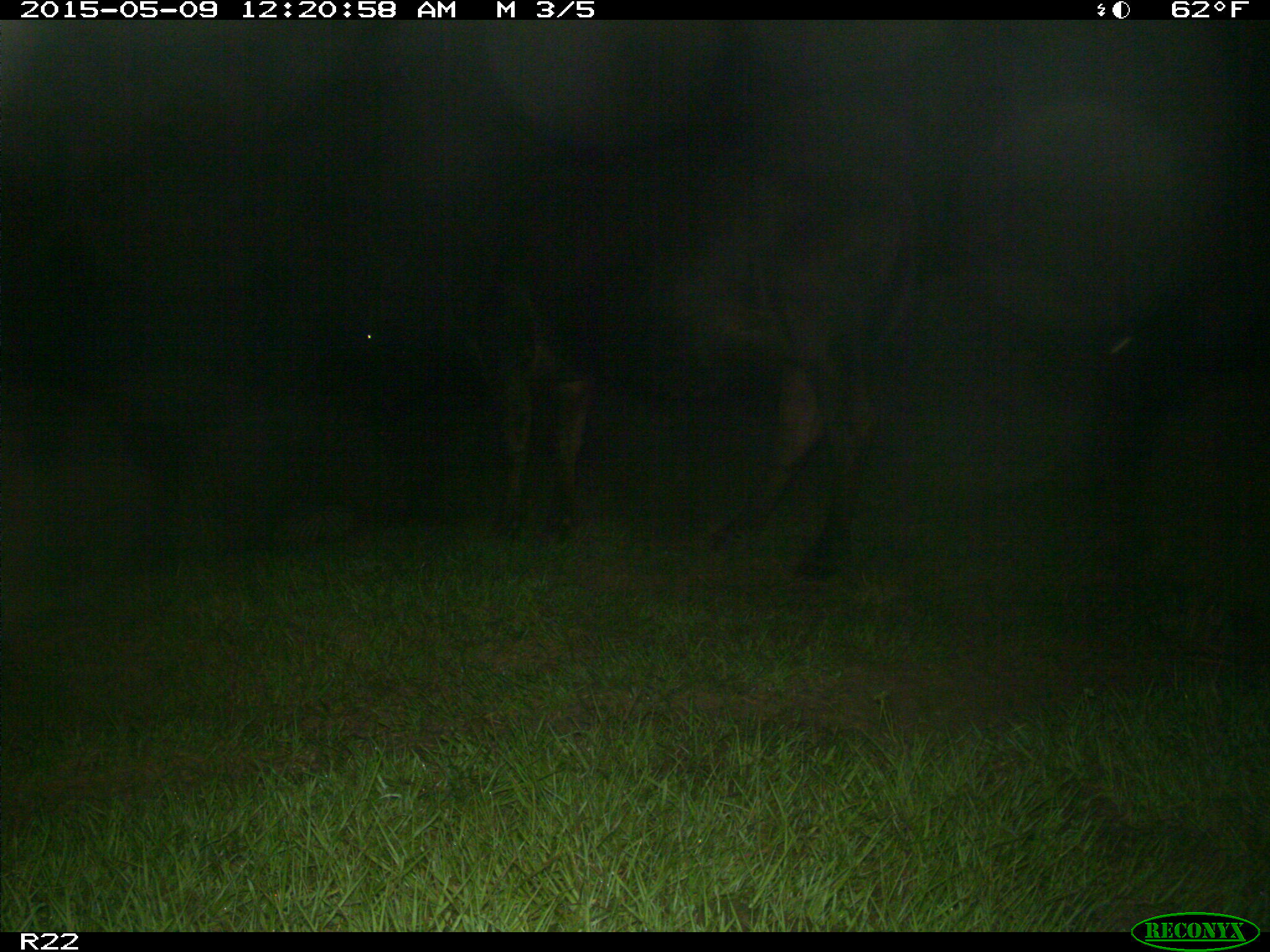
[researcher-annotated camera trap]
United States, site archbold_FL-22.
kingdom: Animalia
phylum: Chordata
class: Mammalia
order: Artiodactyla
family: Bovidae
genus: Bos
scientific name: Bos taurus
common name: domestic cow